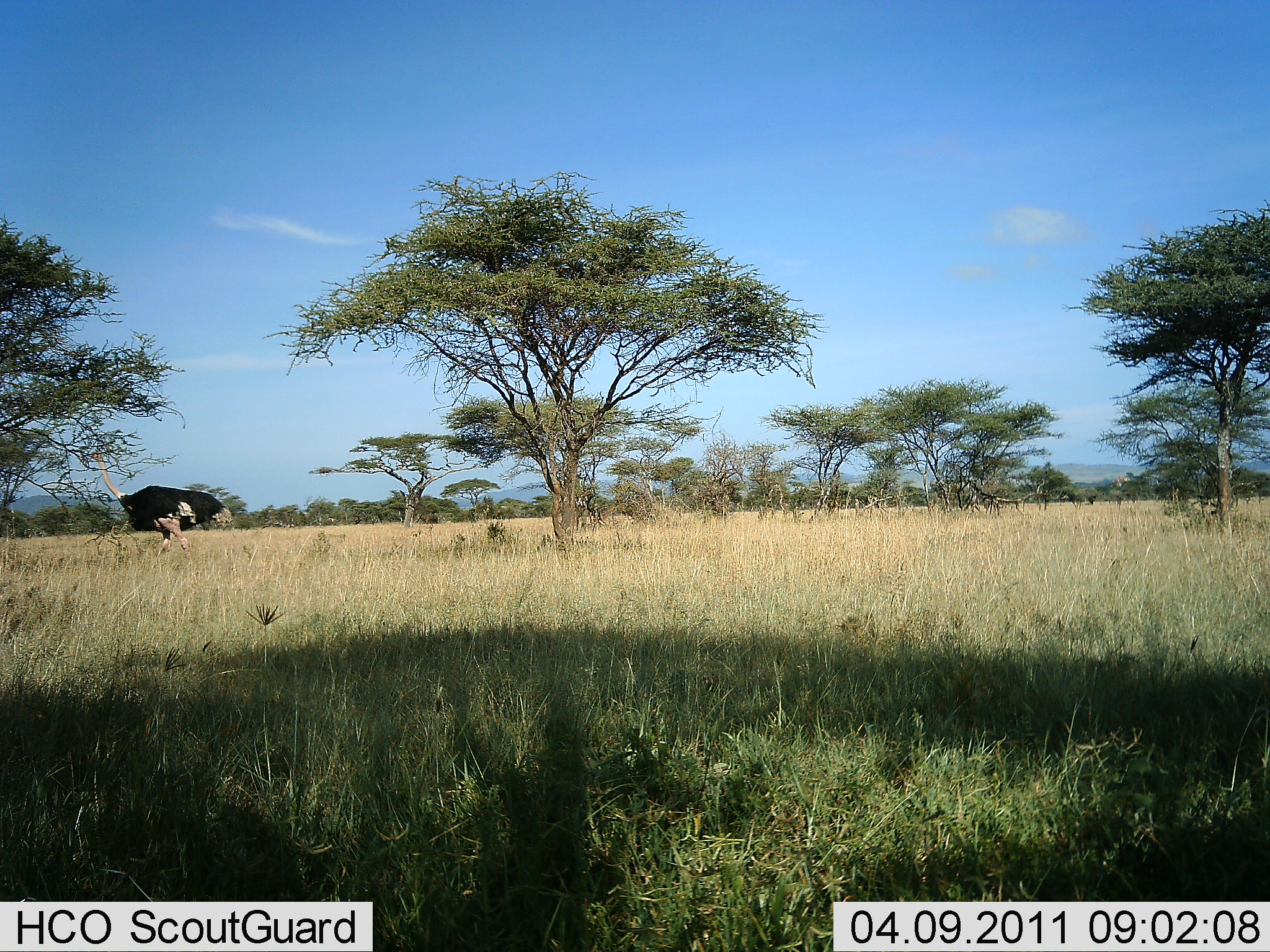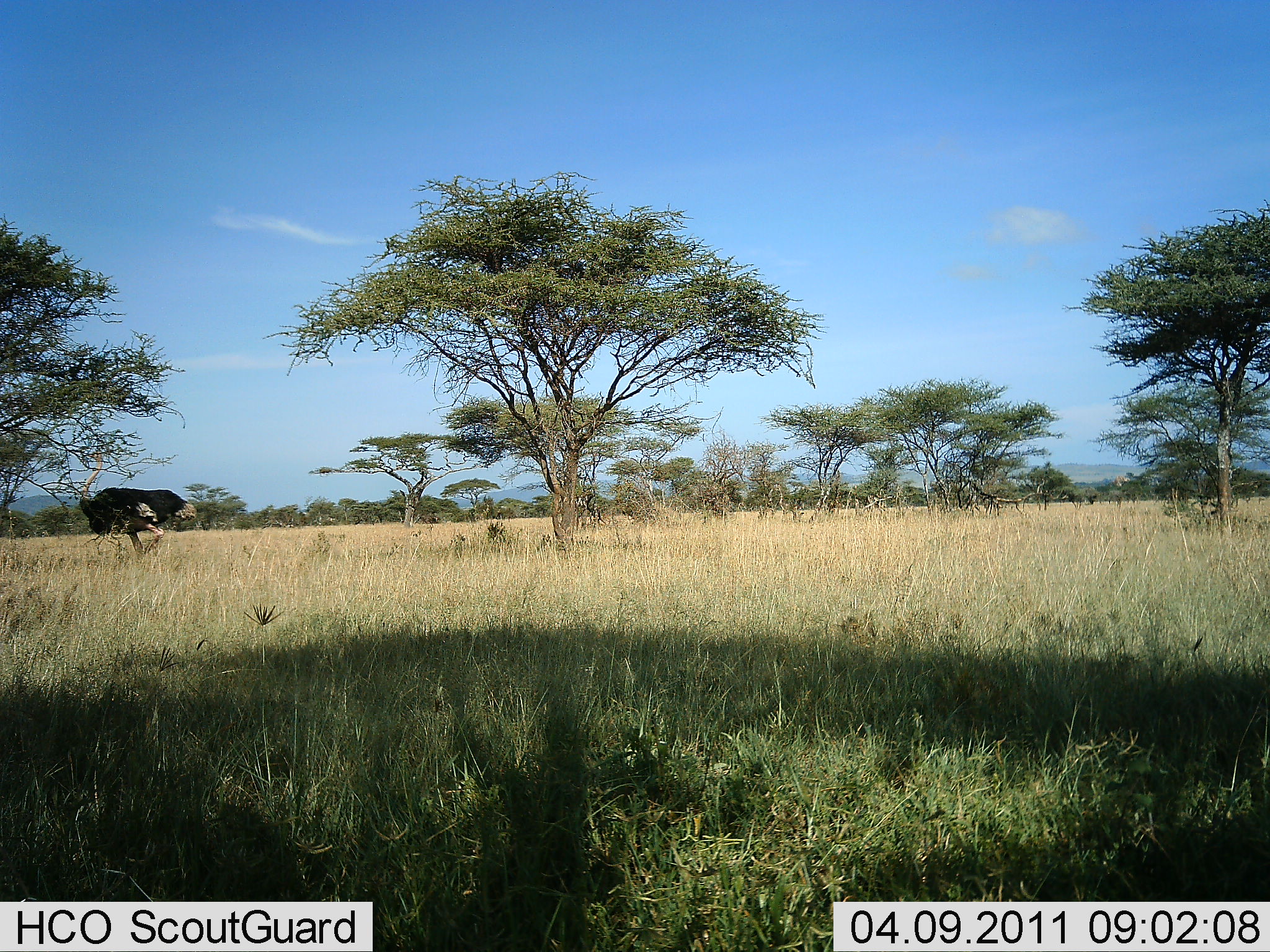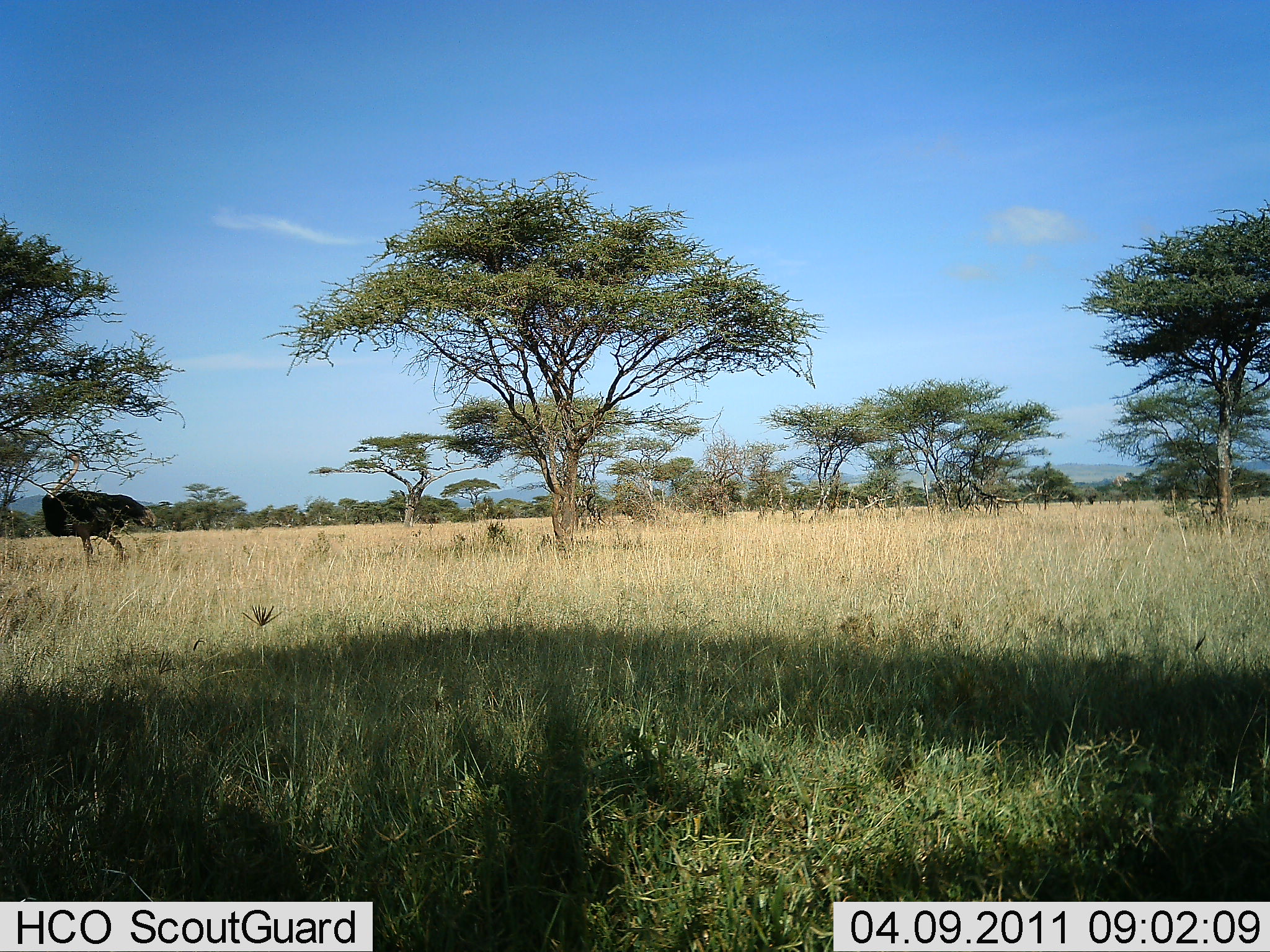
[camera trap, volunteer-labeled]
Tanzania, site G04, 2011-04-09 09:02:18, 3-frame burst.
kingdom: Animalia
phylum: Chordata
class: Aves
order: Struthioniformes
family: Struthionidae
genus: Struthio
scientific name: Struthio camelus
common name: ostrich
Ostrich (Struthio camelus), count 1. Behavior (volunteer vote fractions): standing 0%, resting 0%, moving 100%, interacting 0%. Young present (vote fraction): 0%. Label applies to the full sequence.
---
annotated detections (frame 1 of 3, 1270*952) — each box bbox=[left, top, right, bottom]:
animal: bbox=[84, 451, 234, 559]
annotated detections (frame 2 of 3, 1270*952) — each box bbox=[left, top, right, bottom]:
animal: bbox=[79, 452, 198, 556]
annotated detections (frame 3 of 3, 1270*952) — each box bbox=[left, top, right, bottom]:
animal: bbox=[41, 453, 158, 561]